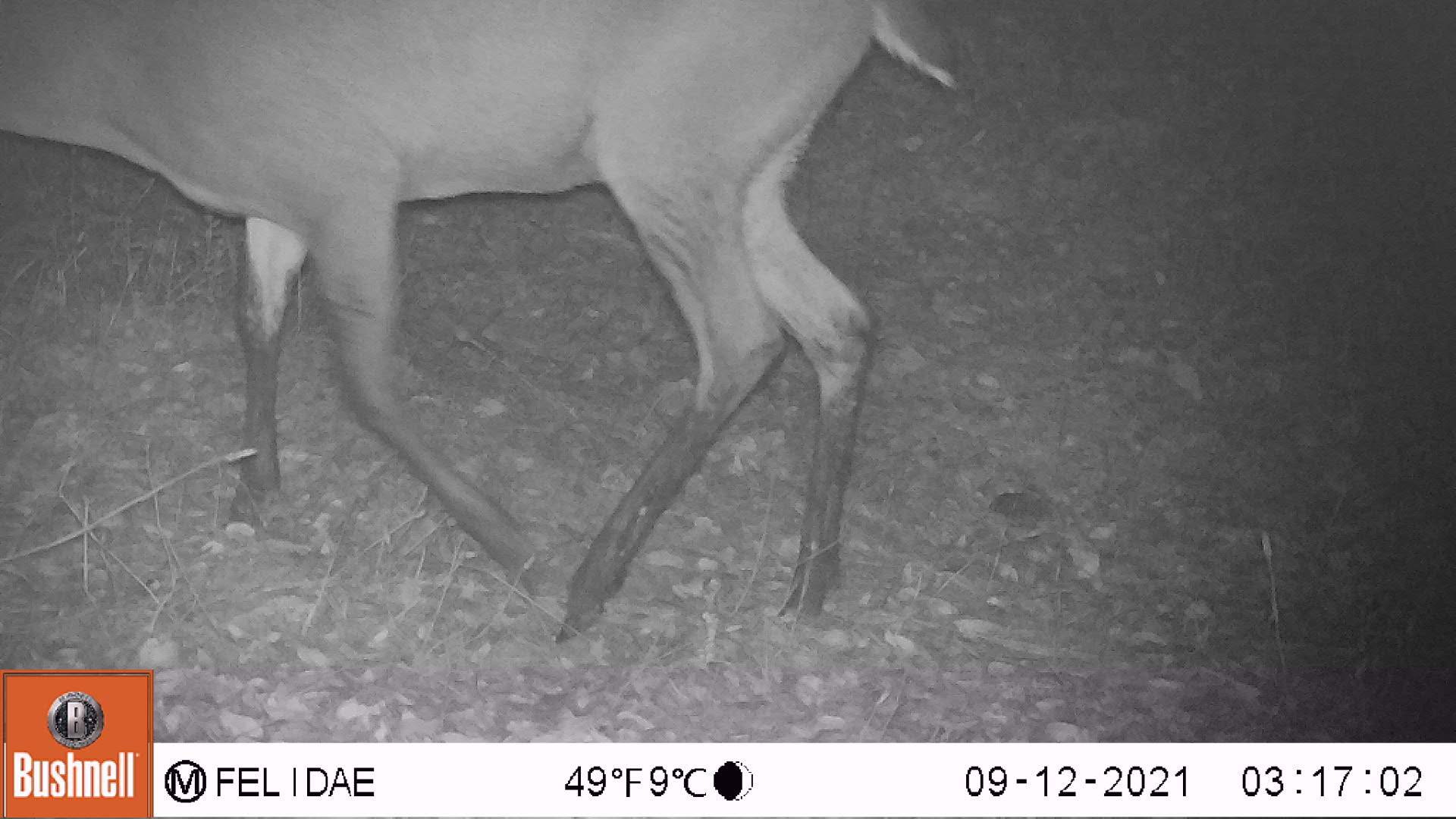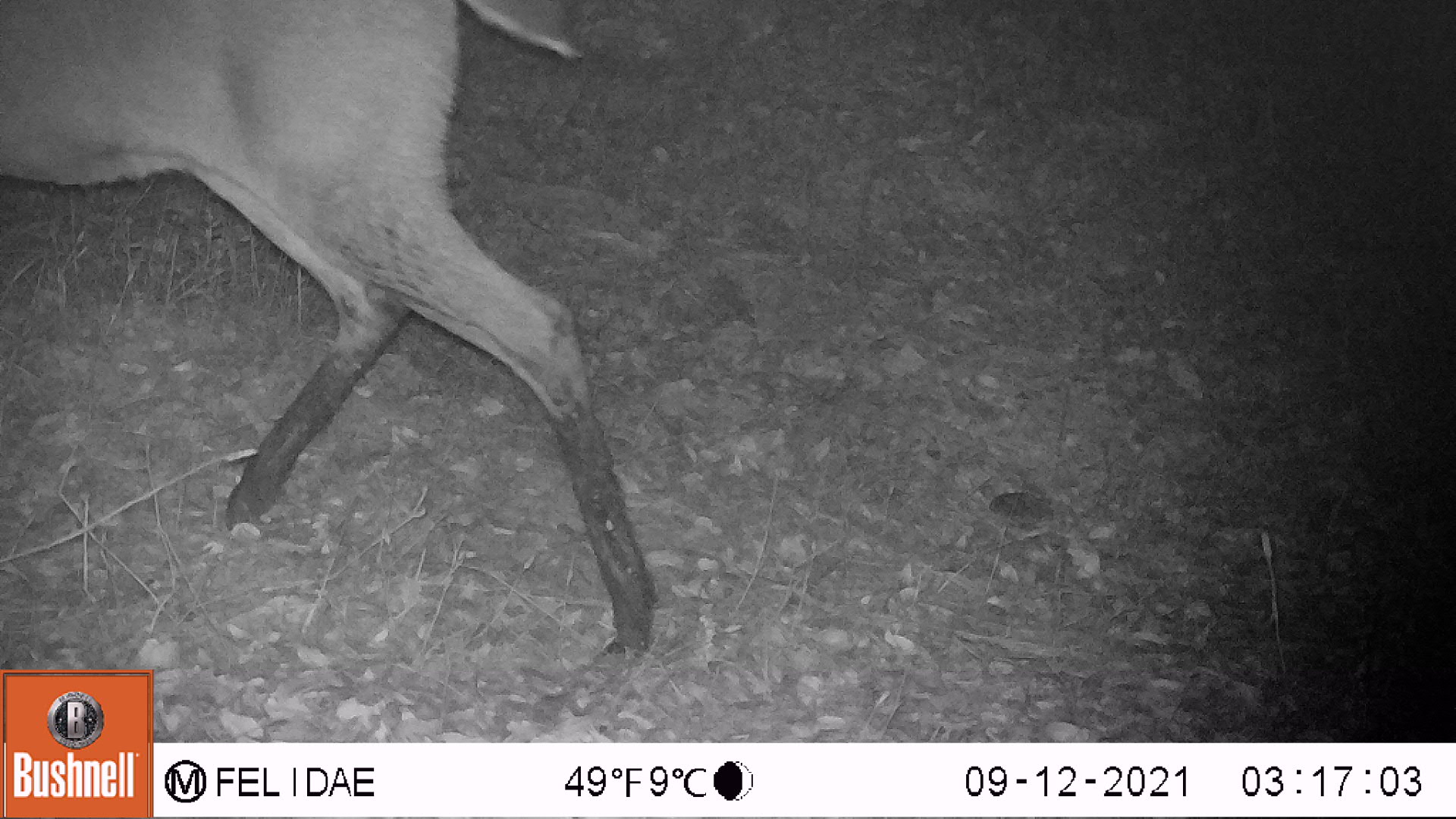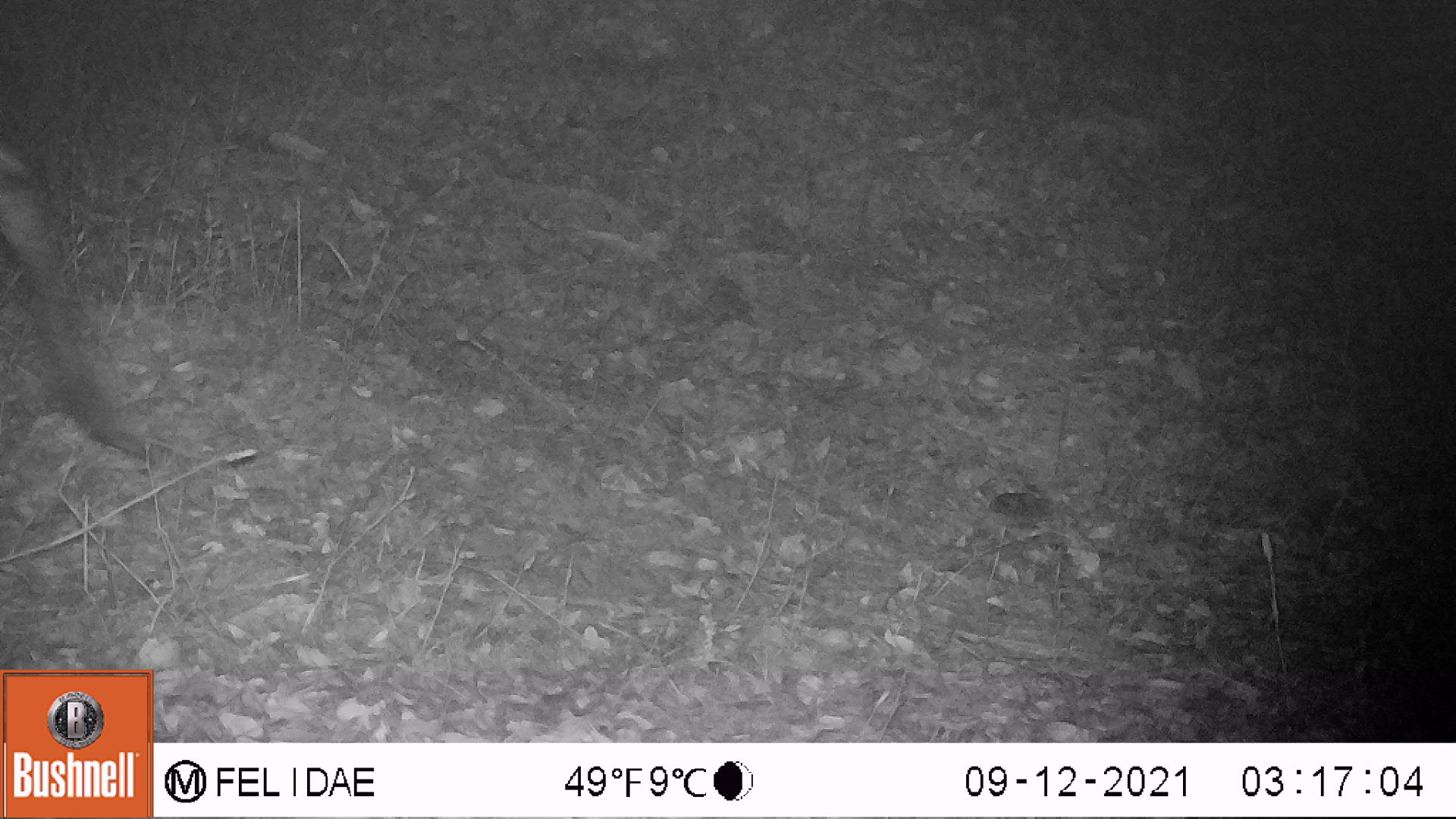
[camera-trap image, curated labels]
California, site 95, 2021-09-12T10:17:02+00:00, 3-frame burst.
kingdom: Animalia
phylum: Chordata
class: Mammalia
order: Artiodactyla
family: Cervidae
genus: Odocoileus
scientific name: Odocoileus hemionus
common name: mule deer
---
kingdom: Animalia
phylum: Chordata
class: Mammalia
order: Carnivora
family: Felidae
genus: Puma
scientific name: Puma concolor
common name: puma